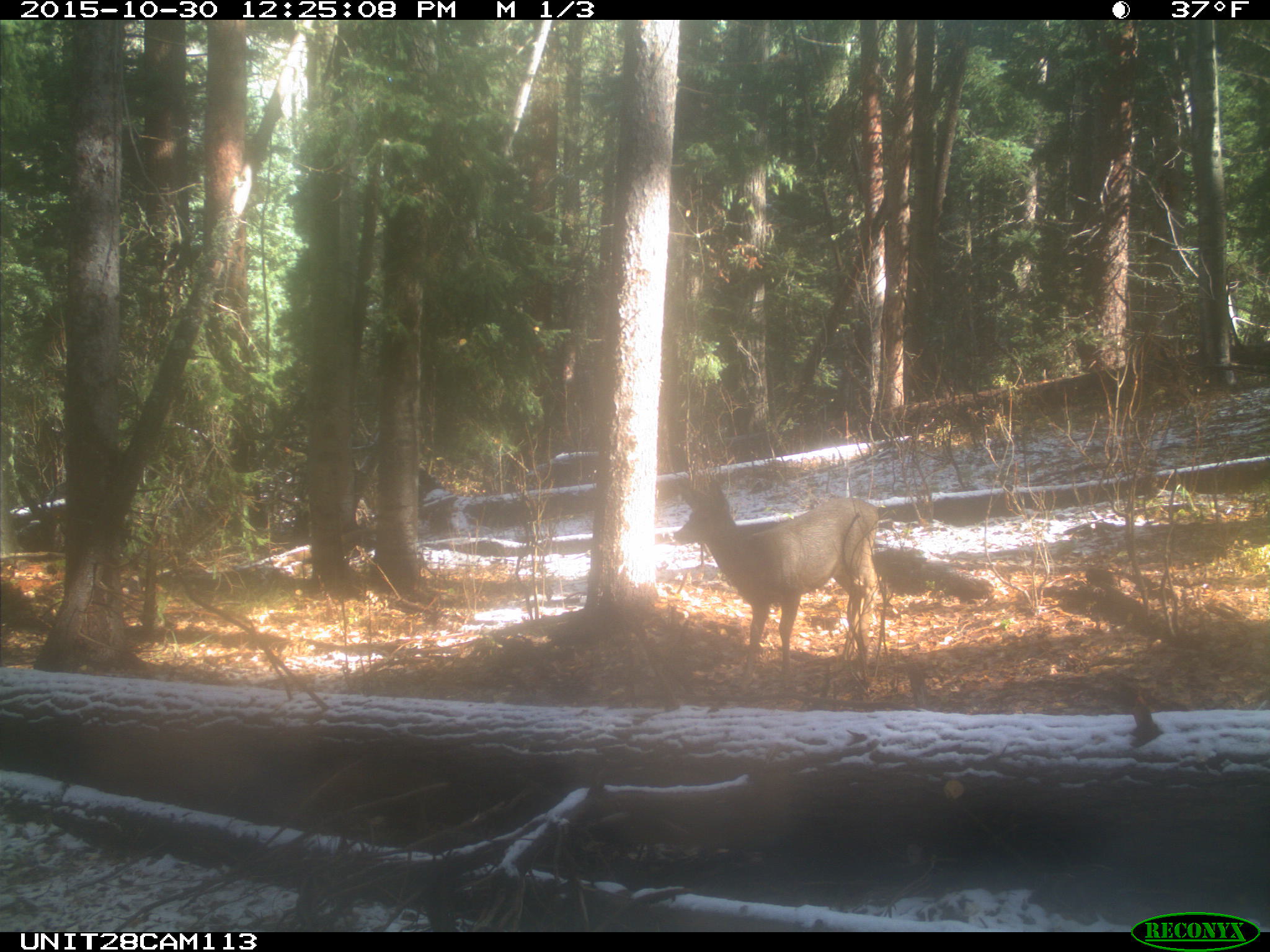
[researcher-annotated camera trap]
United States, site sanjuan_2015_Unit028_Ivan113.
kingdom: Animalia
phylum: Chordata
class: Mammalia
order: Artiodactyla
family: Cervidae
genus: Odocoileus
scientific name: Odocoileus hemionus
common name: mule deer